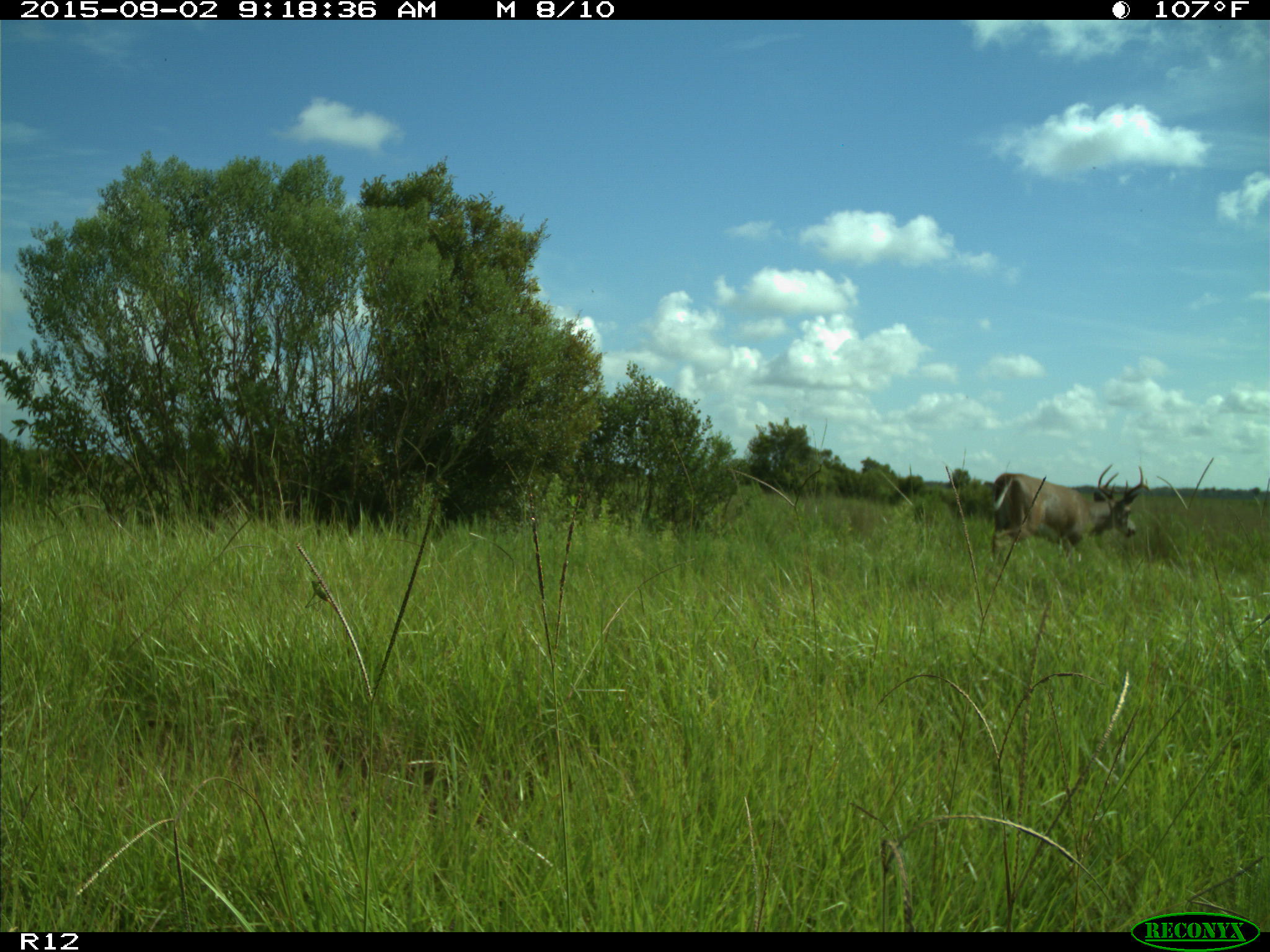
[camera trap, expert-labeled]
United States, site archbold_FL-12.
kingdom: Animalia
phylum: Chordata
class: Mammalia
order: Artiodactyla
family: Cervidae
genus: Odocoileus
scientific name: Odocoileus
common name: deer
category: unidentified deer